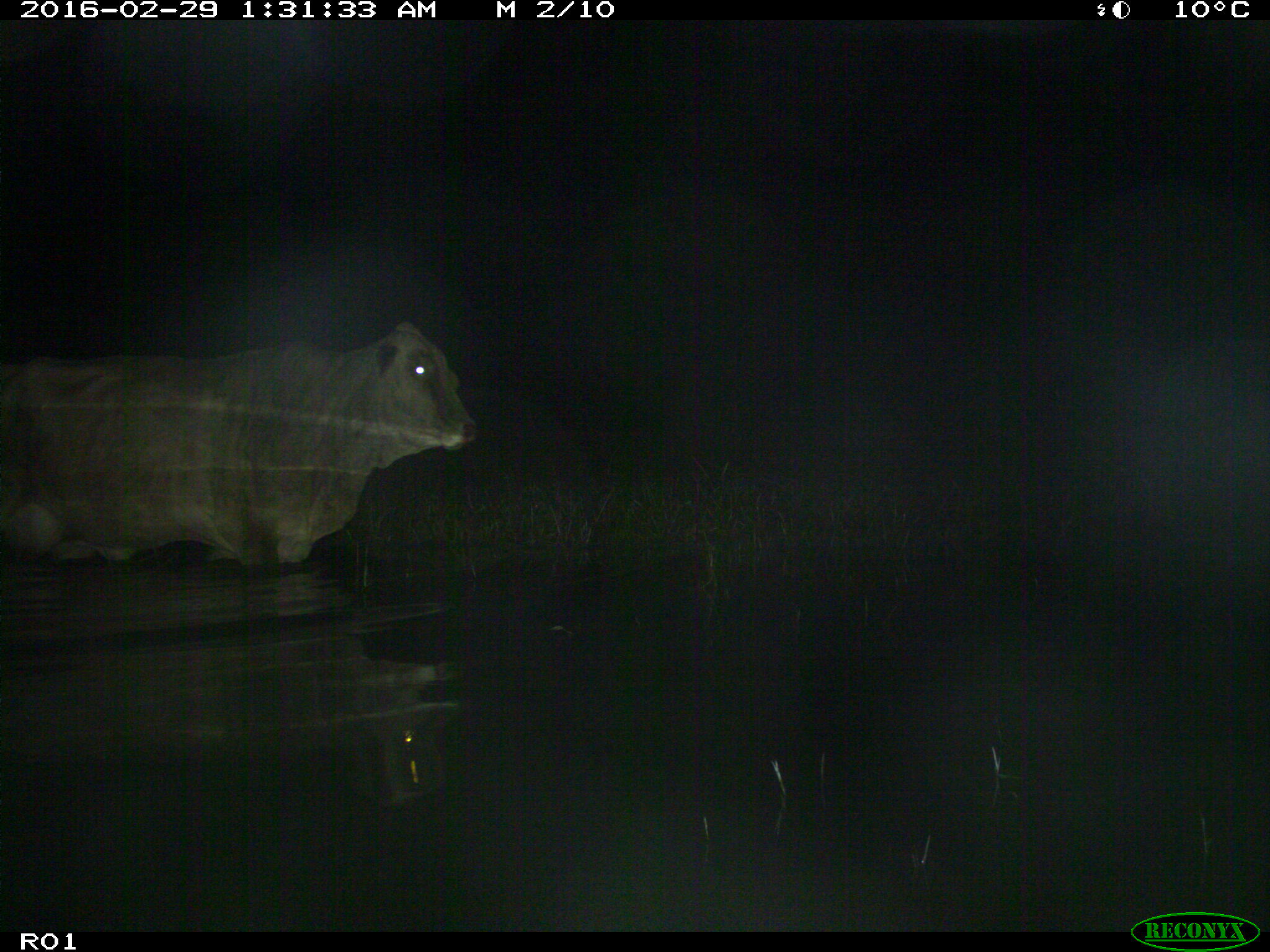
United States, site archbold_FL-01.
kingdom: Animalia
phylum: Chordata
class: Mammalia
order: Artiodactyla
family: Bovidae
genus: Bos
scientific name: Bos taurus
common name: domestic cow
Bos taurus (domestic cow).